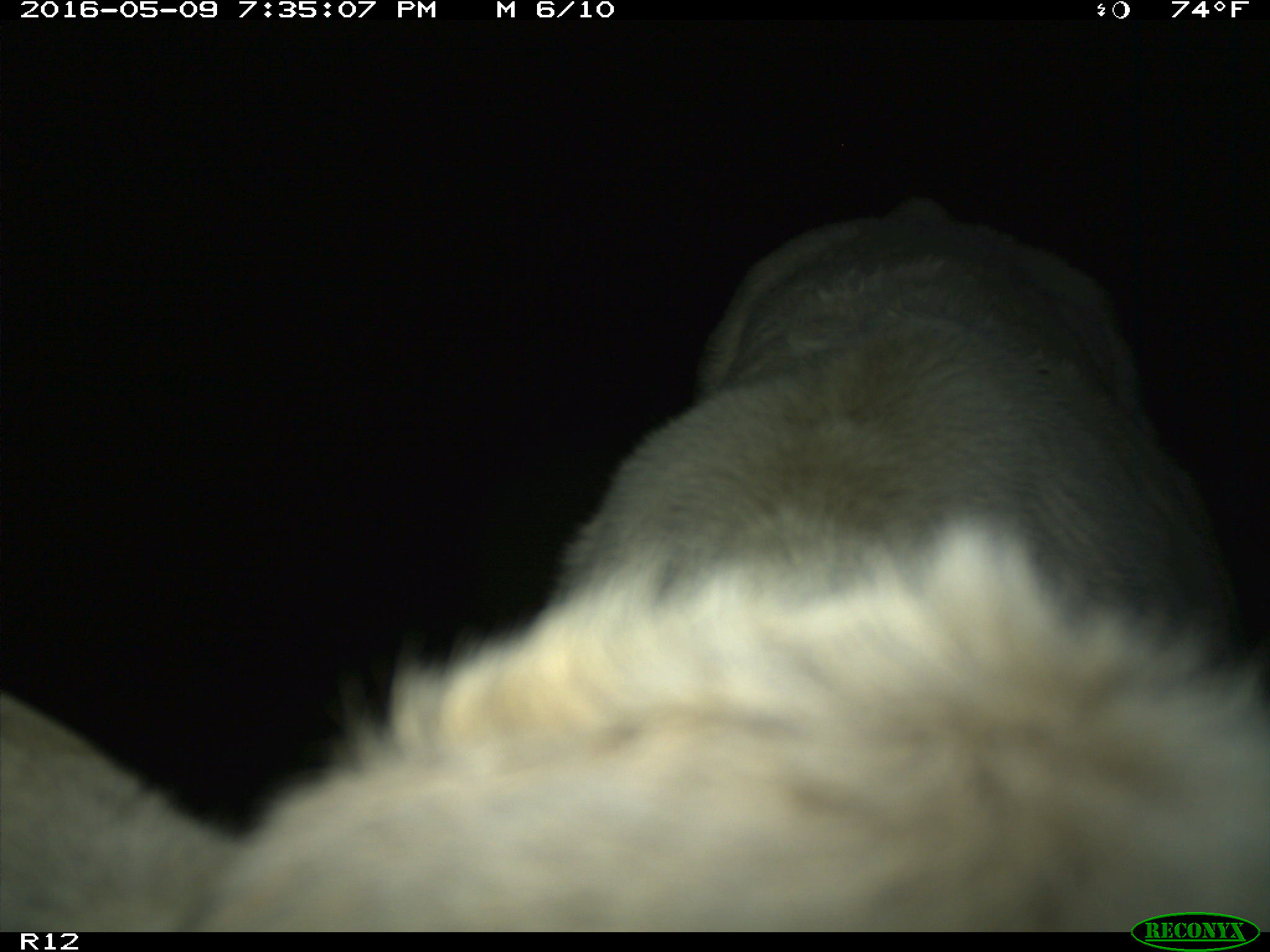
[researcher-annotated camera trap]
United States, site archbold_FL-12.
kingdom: Animalia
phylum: Chordata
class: Mammalia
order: Artiodactyla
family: Bovidae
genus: Bos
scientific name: Bos taurus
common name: domestic cow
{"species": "Bos taurus (domestic cow)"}